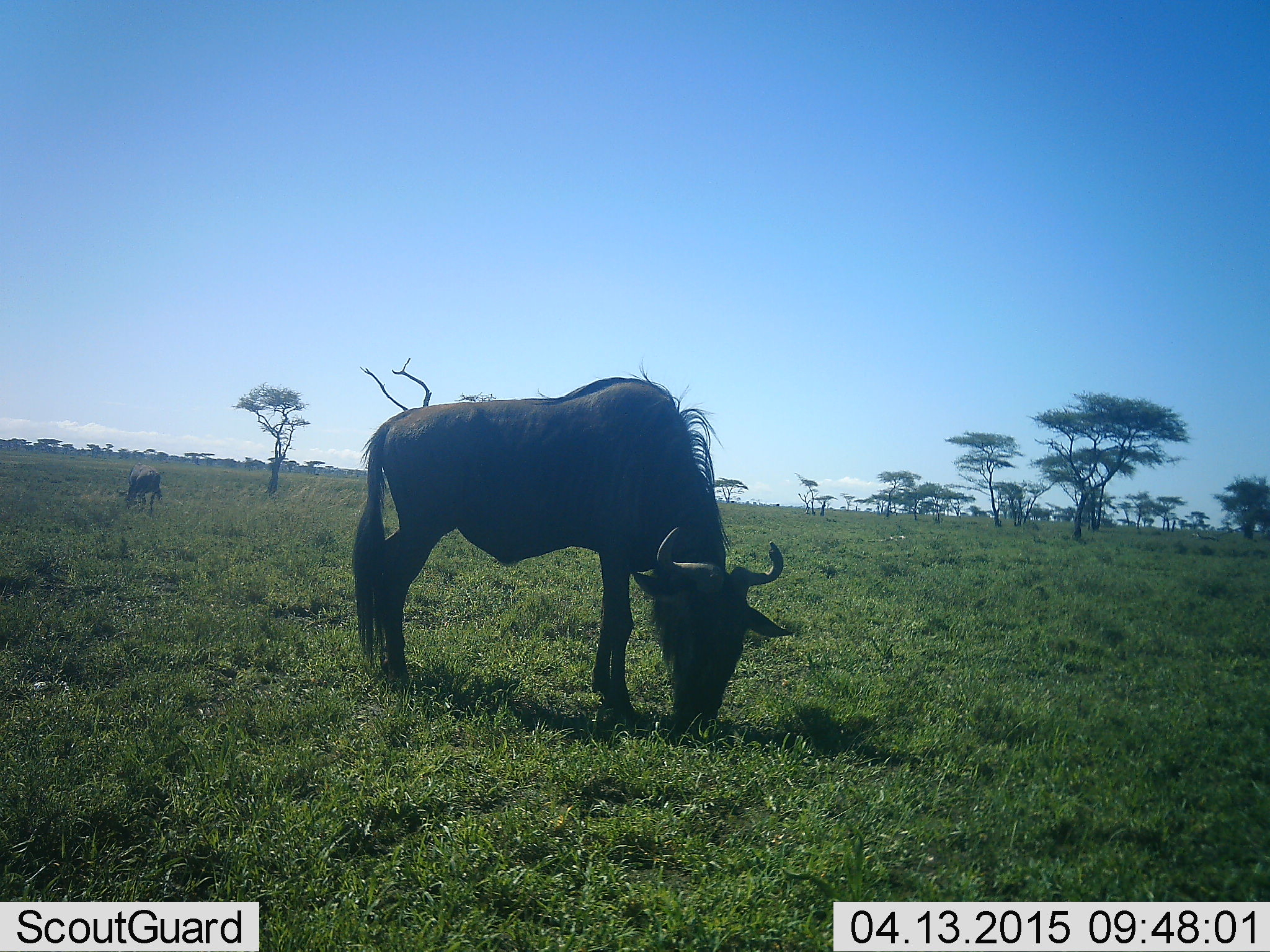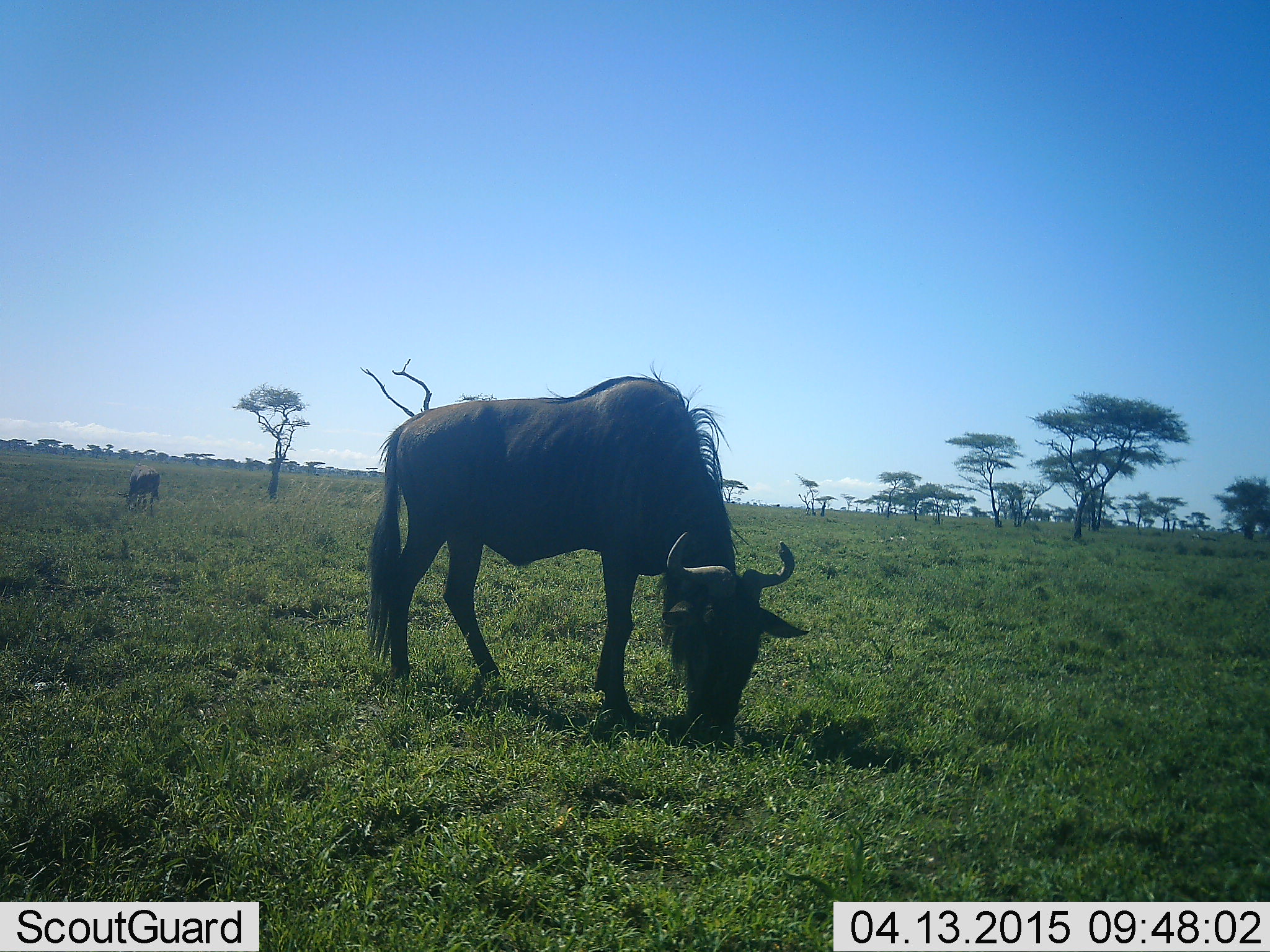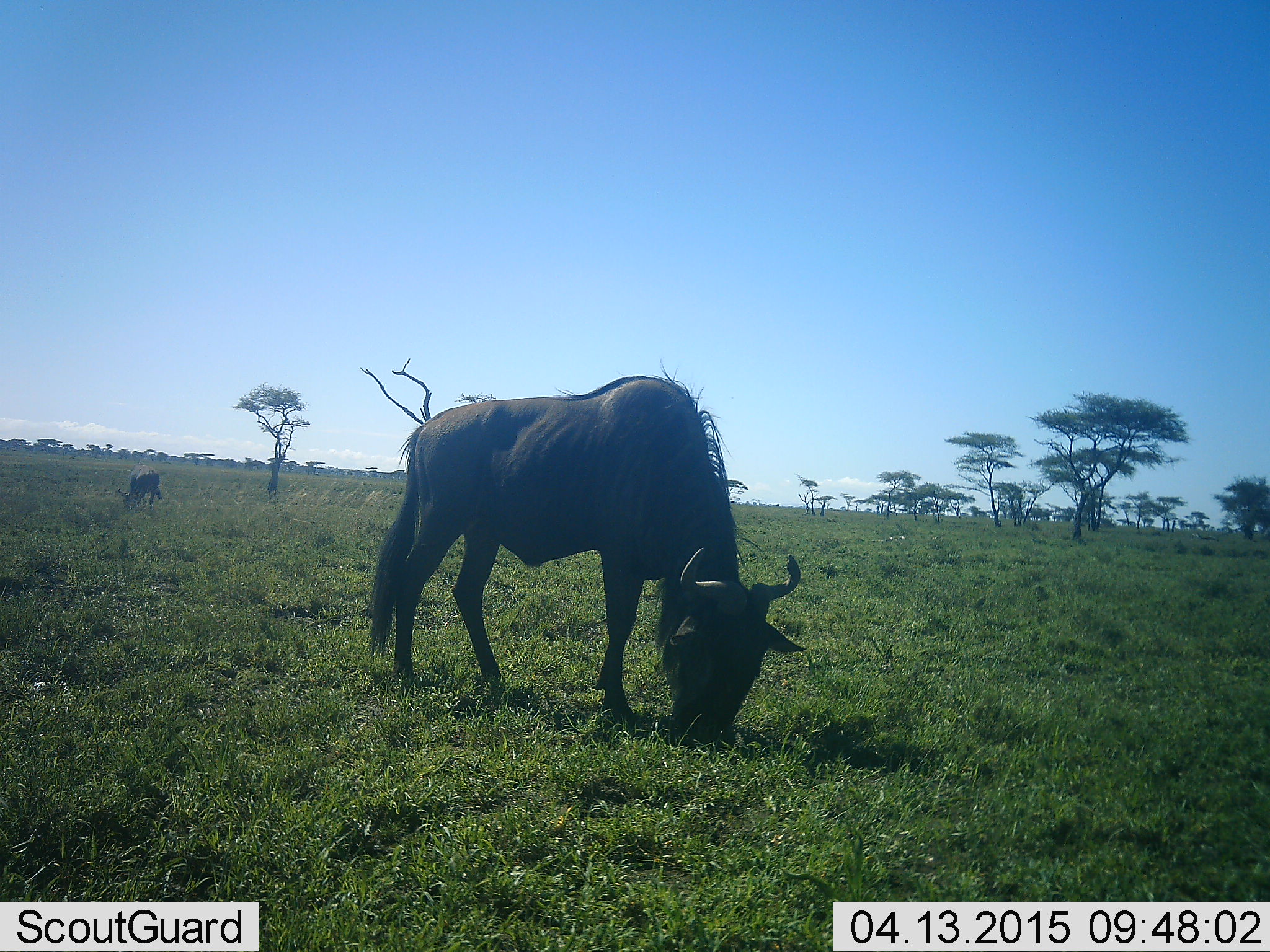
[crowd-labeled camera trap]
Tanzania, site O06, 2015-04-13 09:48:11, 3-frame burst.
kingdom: Animalia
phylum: Chordata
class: Mammalia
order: Artiodactyla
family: Bovidae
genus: Connochaetes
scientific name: Connochaetes taurinus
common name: blue wildebeest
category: wildebeest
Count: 2.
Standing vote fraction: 10%.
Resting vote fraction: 0%.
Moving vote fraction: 0%.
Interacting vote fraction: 0%.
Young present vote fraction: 10%.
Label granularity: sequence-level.